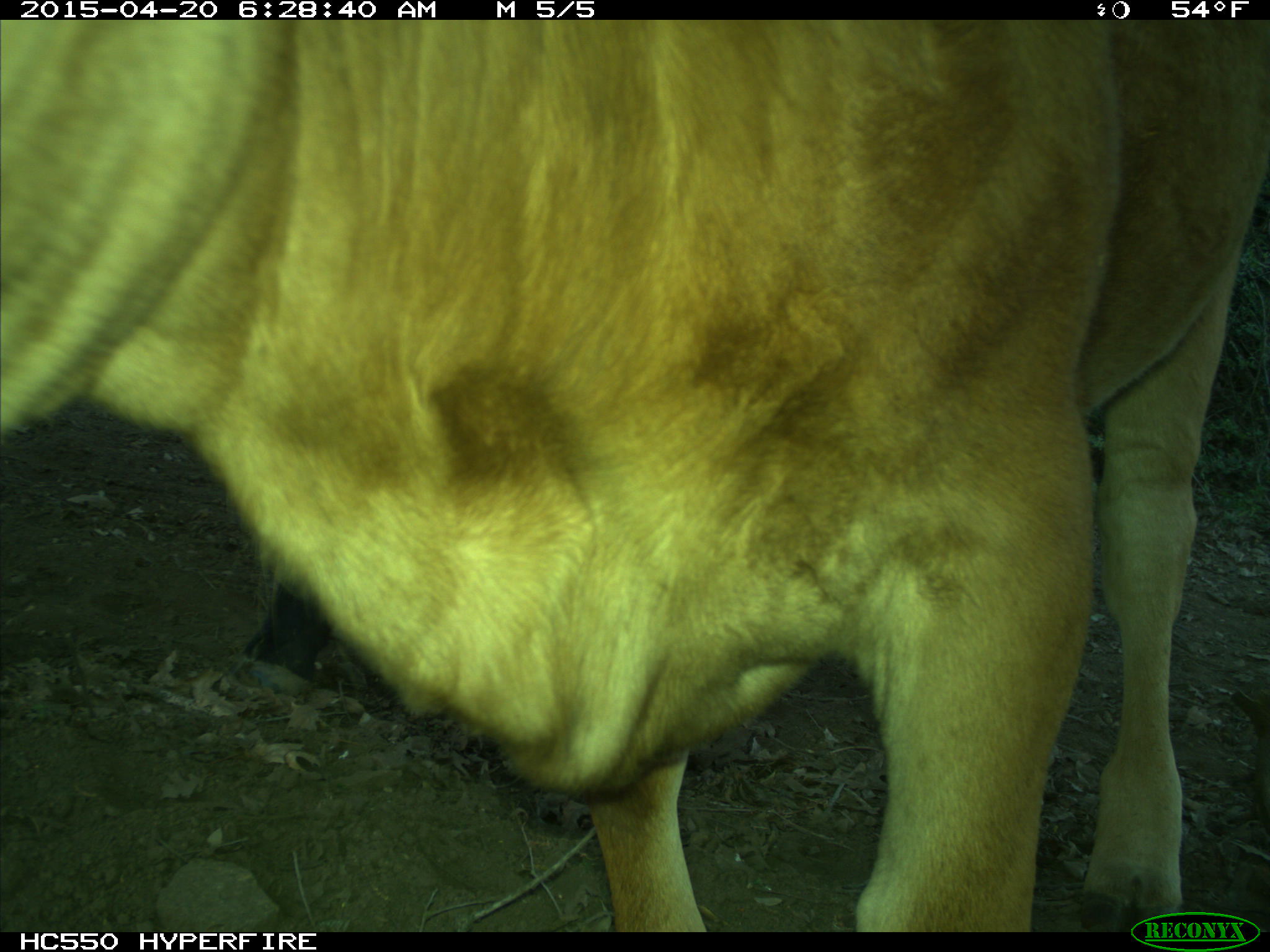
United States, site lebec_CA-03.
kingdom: Animalia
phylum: Chordata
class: Mammalia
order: Artiodactyla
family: Bovidae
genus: Bos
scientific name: Bos taurus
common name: domestic cow